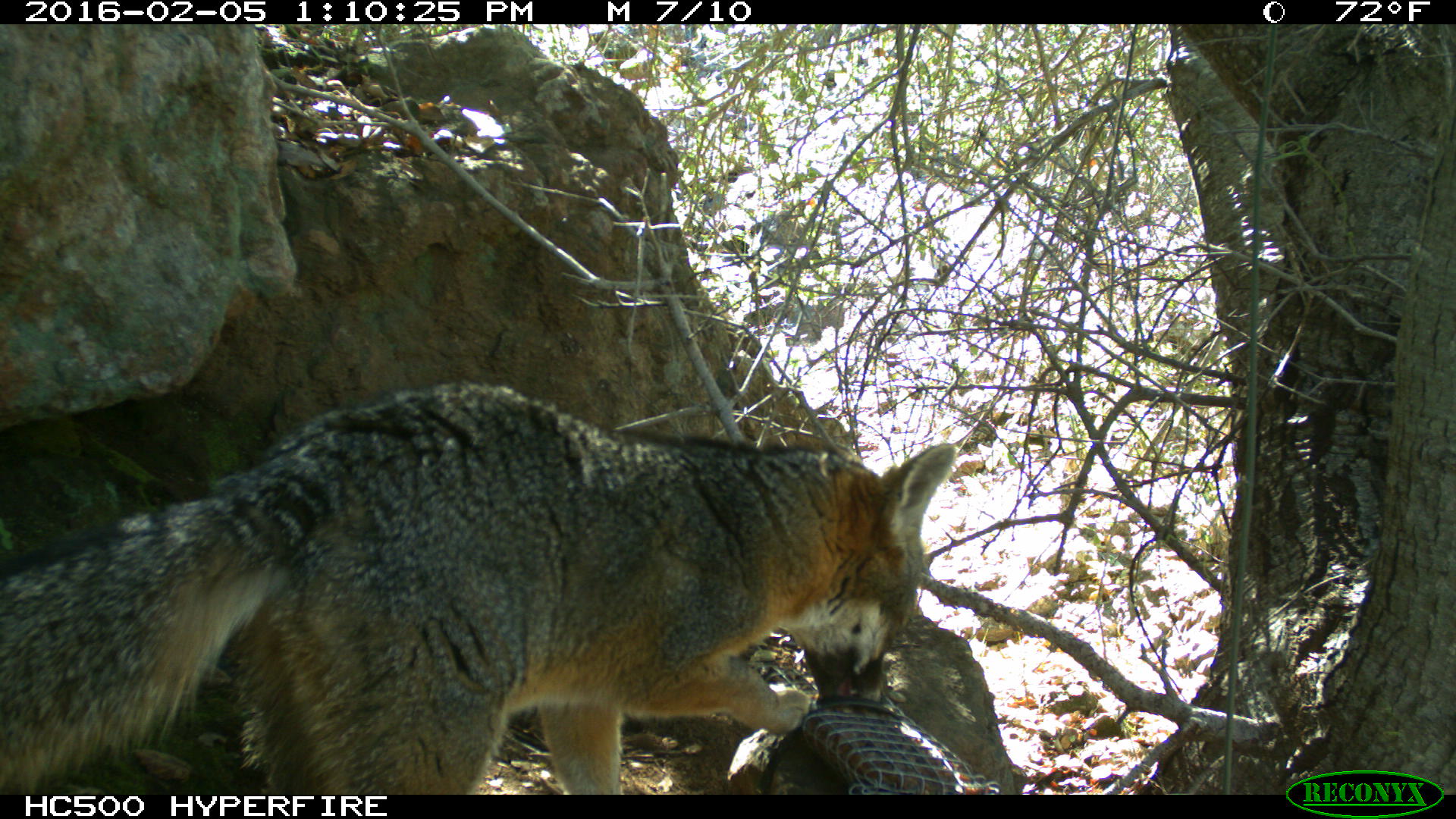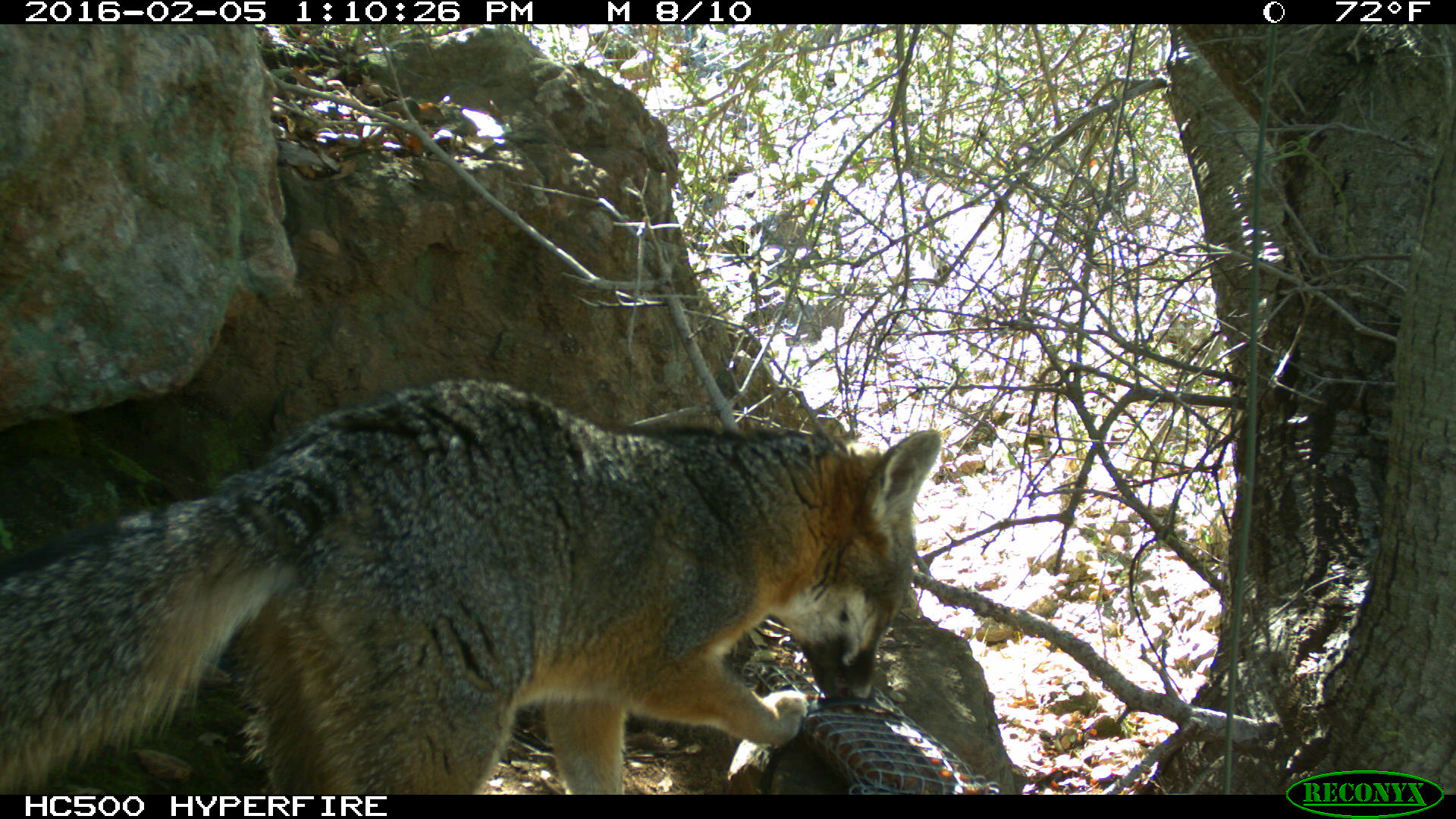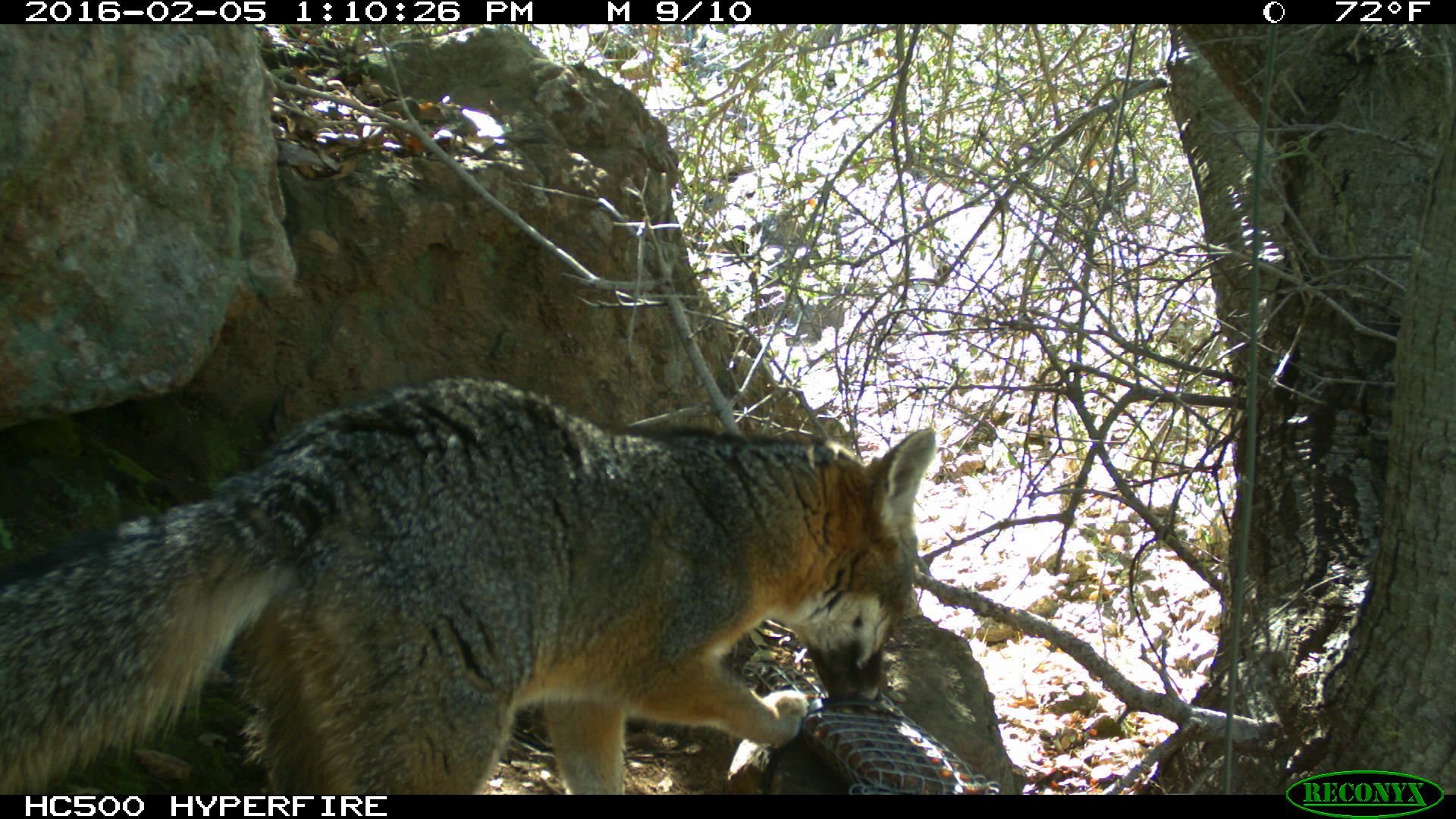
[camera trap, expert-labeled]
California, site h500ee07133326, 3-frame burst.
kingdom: Animalia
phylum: Chordata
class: Mammalia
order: Carnivora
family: Canidae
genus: Urocyon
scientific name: Urocyon littoralis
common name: island fox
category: fox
Fox (island fox) (Urocyon littoralis).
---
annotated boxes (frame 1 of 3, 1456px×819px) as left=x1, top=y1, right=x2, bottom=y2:
fox: left=0, top=381, right=956, bottom=794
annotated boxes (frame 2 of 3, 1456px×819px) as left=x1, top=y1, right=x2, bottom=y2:
fox: left=0, top=378, right=940, bottom=793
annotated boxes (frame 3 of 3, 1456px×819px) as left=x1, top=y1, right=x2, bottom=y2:
fox: left=0, top=374, right=934, bottom=794